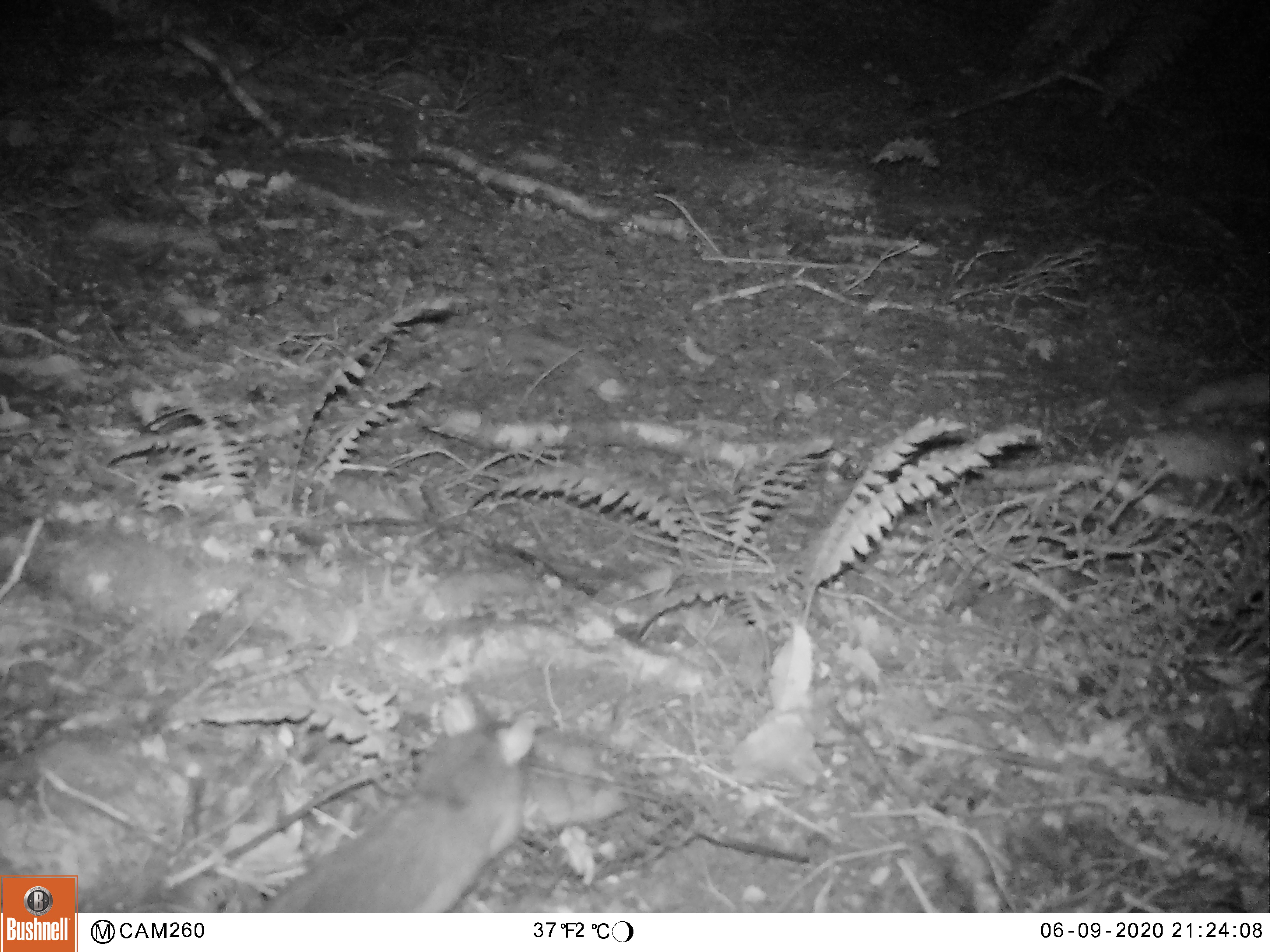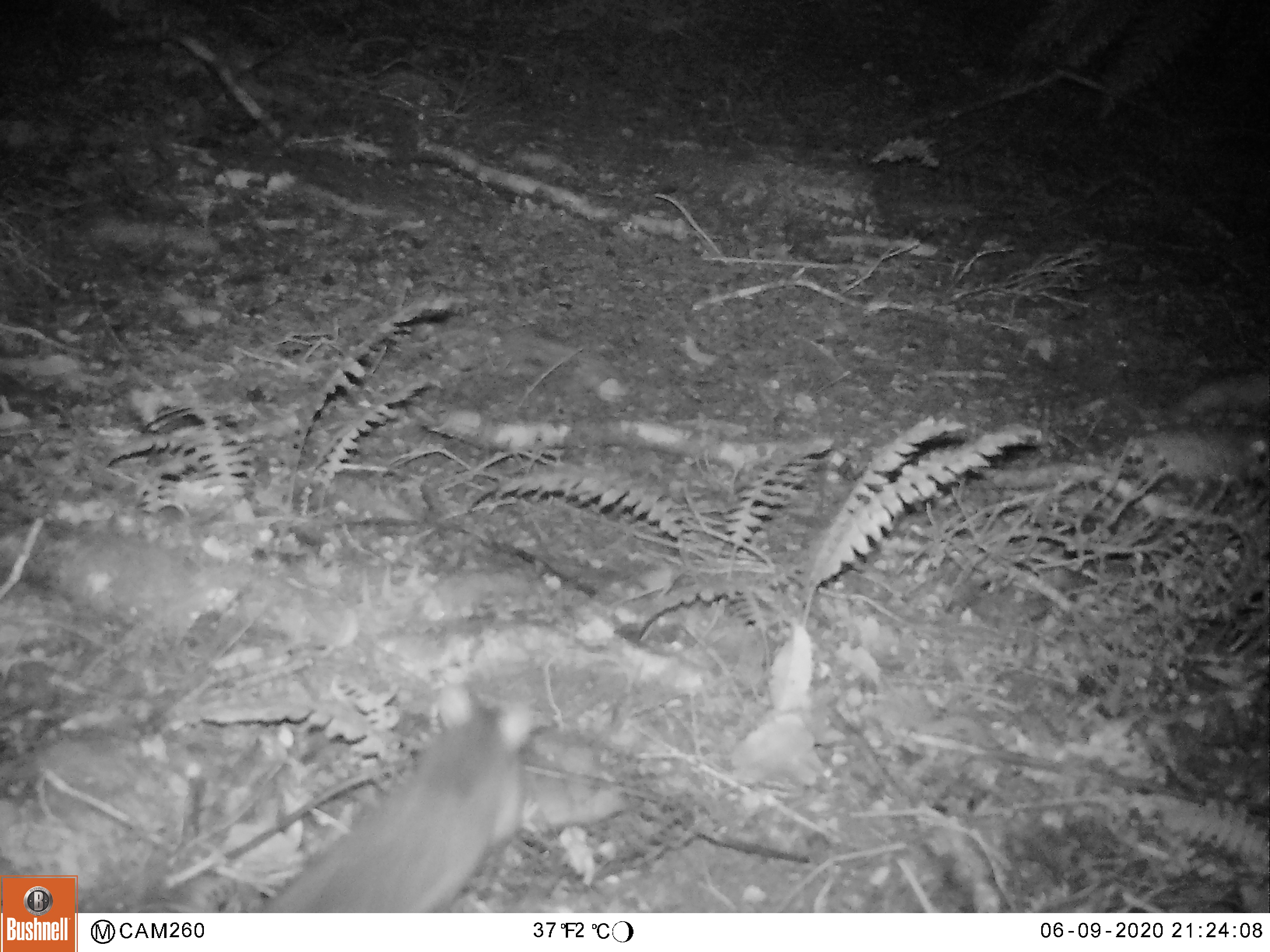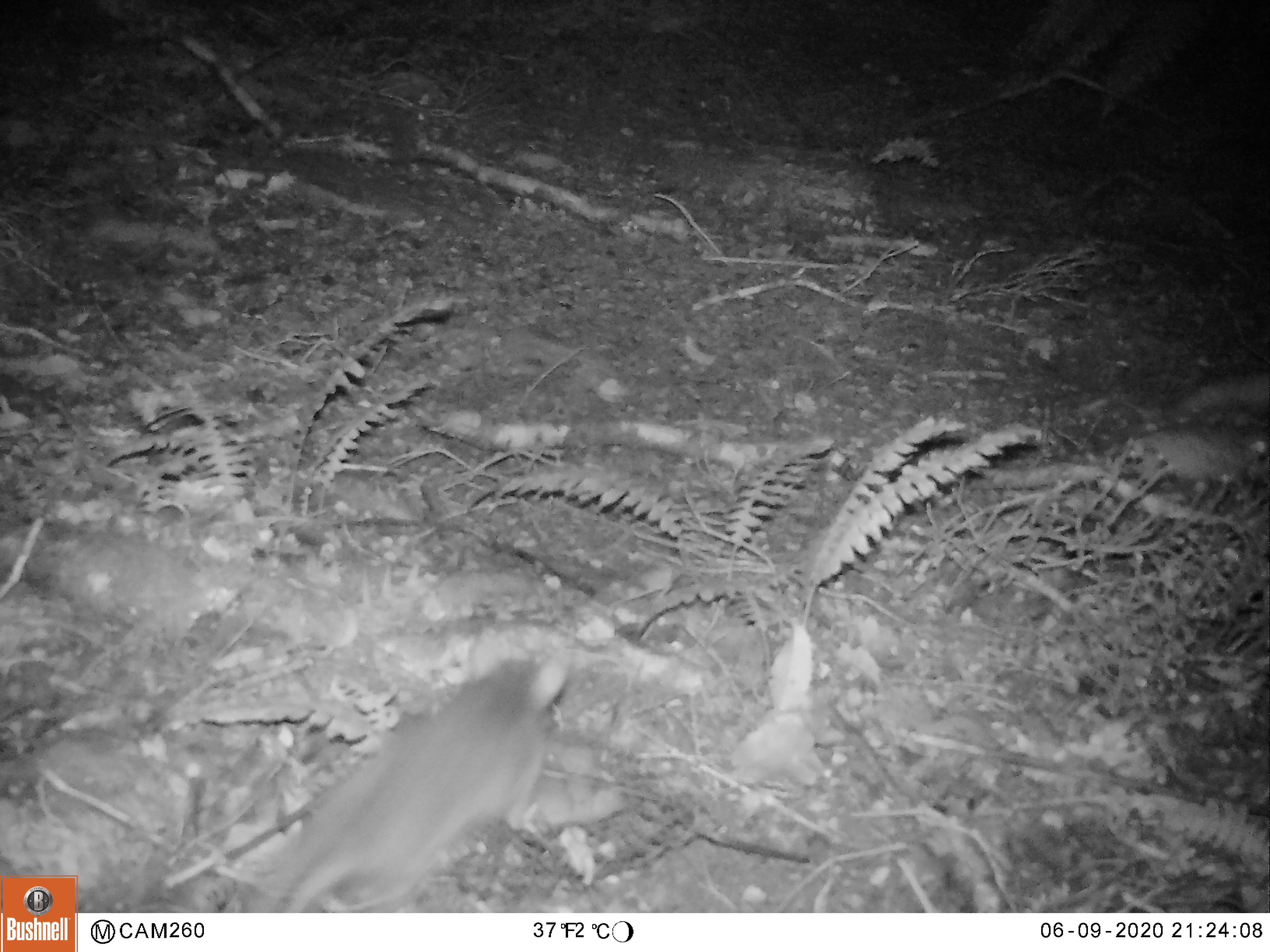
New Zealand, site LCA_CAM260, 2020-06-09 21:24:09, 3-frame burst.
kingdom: Animalia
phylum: Chordata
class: Mammalia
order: Rodentia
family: Muridae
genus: Rattus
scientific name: Rattus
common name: rat